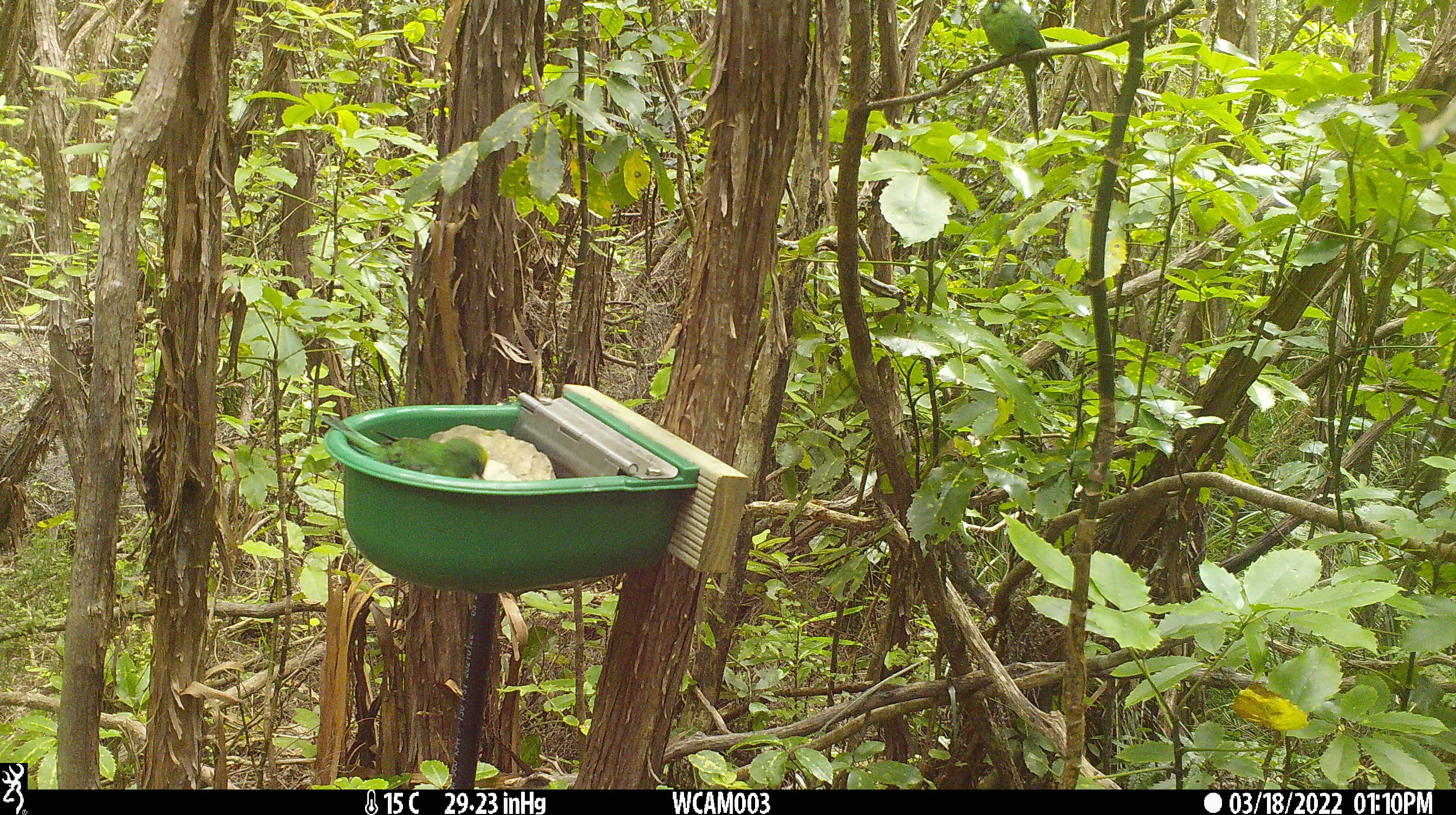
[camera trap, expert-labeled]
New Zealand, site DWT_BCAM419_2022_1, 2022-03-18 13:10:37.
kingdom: Animalia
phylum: Chordata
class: Aves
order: Psittaciformes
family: Psittaculidae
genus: Cyanoramphus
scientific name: Cyanoramphus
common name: parakeet